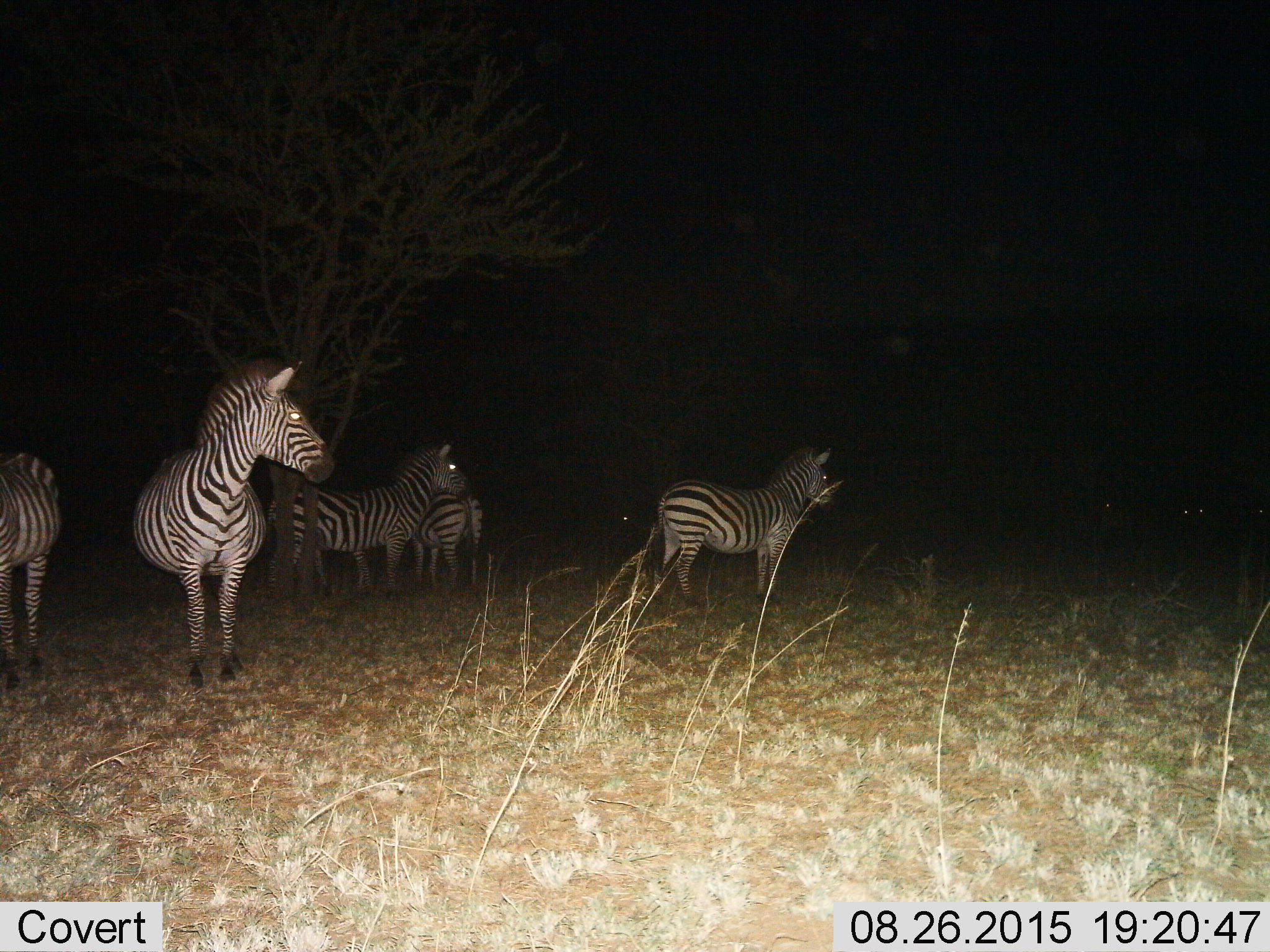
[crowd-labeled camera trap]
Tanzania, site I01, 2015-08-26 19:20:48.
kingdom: Animalia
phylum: Chordata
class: Mammalia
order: Perissodactyla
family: Equidae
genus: Equus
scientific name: Equus quagga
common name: plains zebra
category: zebra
Zebra (plains zebra) (Equus quagga), count 5. Behavior (volunteer vote fractions): standing 89%, resting 0%, moving 22%, interacting 22%. Young present (vote fraction): 11%. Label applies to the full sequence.